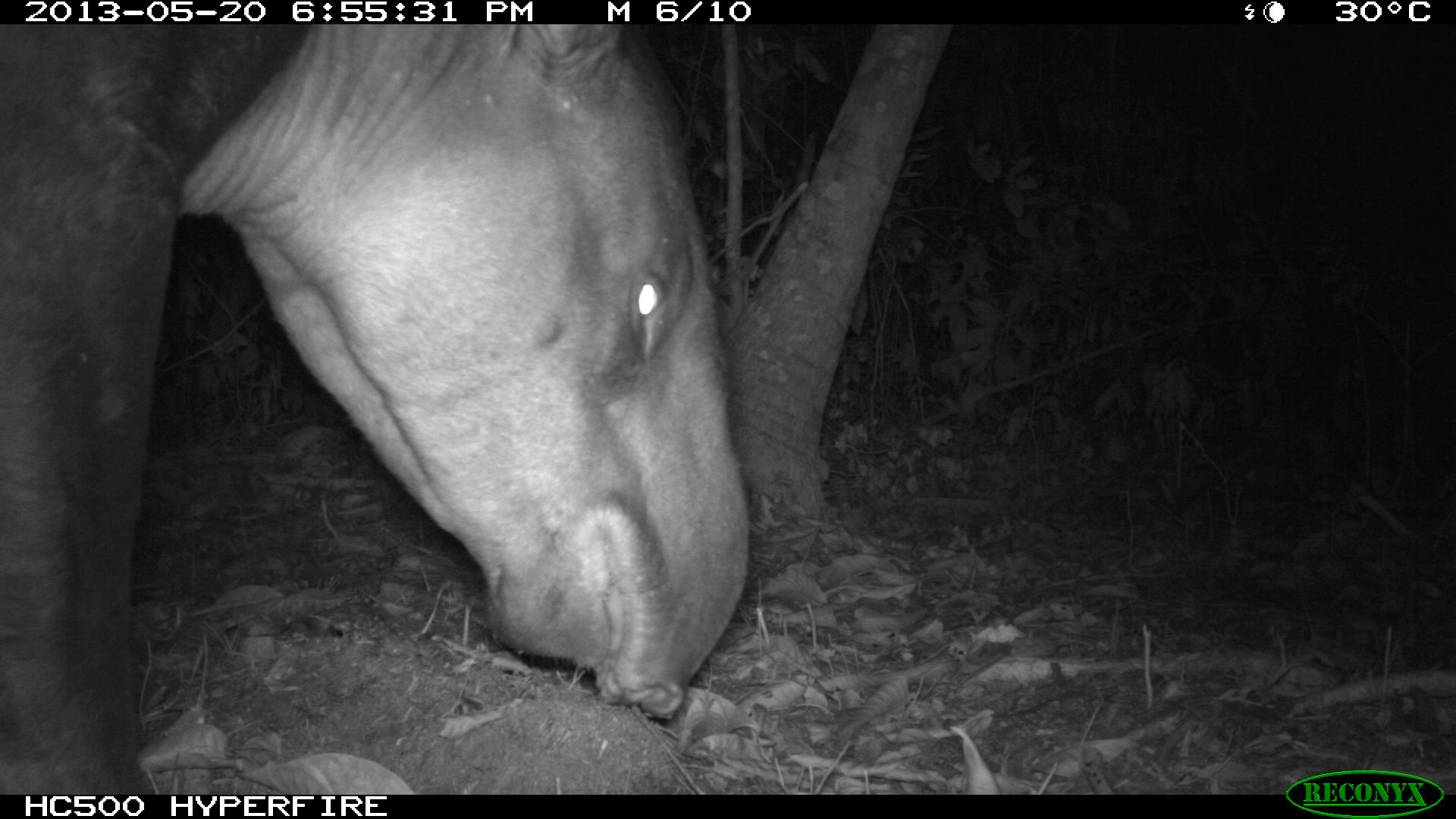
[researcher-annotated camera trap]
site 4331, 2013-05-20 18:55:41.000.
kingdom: Animalia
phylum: Chordata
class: Mammalia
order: Perissodactyla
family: Tapiridae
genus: Tapirus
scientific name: Tapirus bairdii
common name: baird's tapir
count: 1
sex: male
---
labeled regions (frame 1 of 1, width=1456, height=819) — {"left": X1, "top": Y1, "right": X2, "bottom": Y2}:
tapirus bairdii: {"left": 1, "top": 24, "right": 753, "bottom": 793}